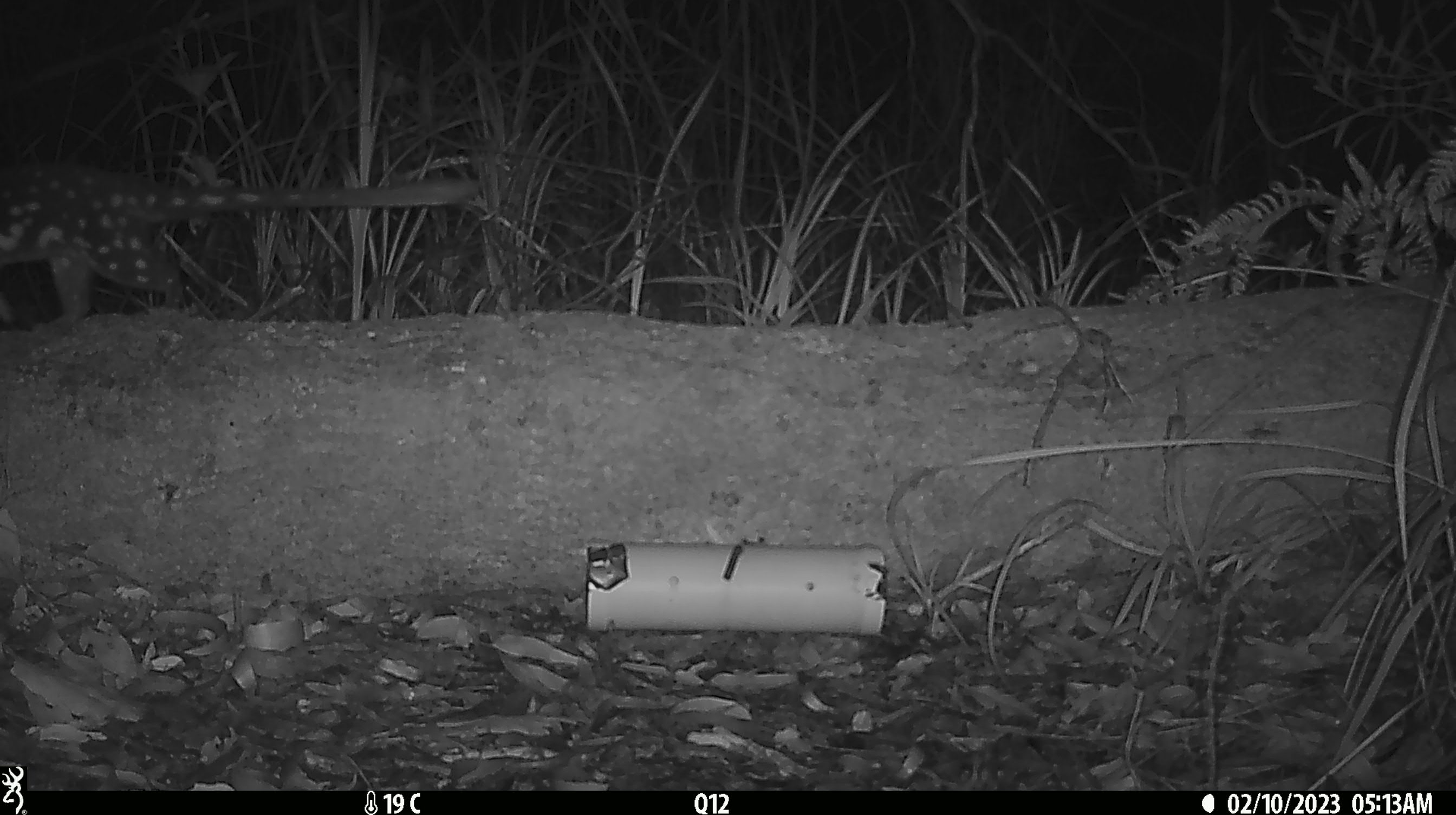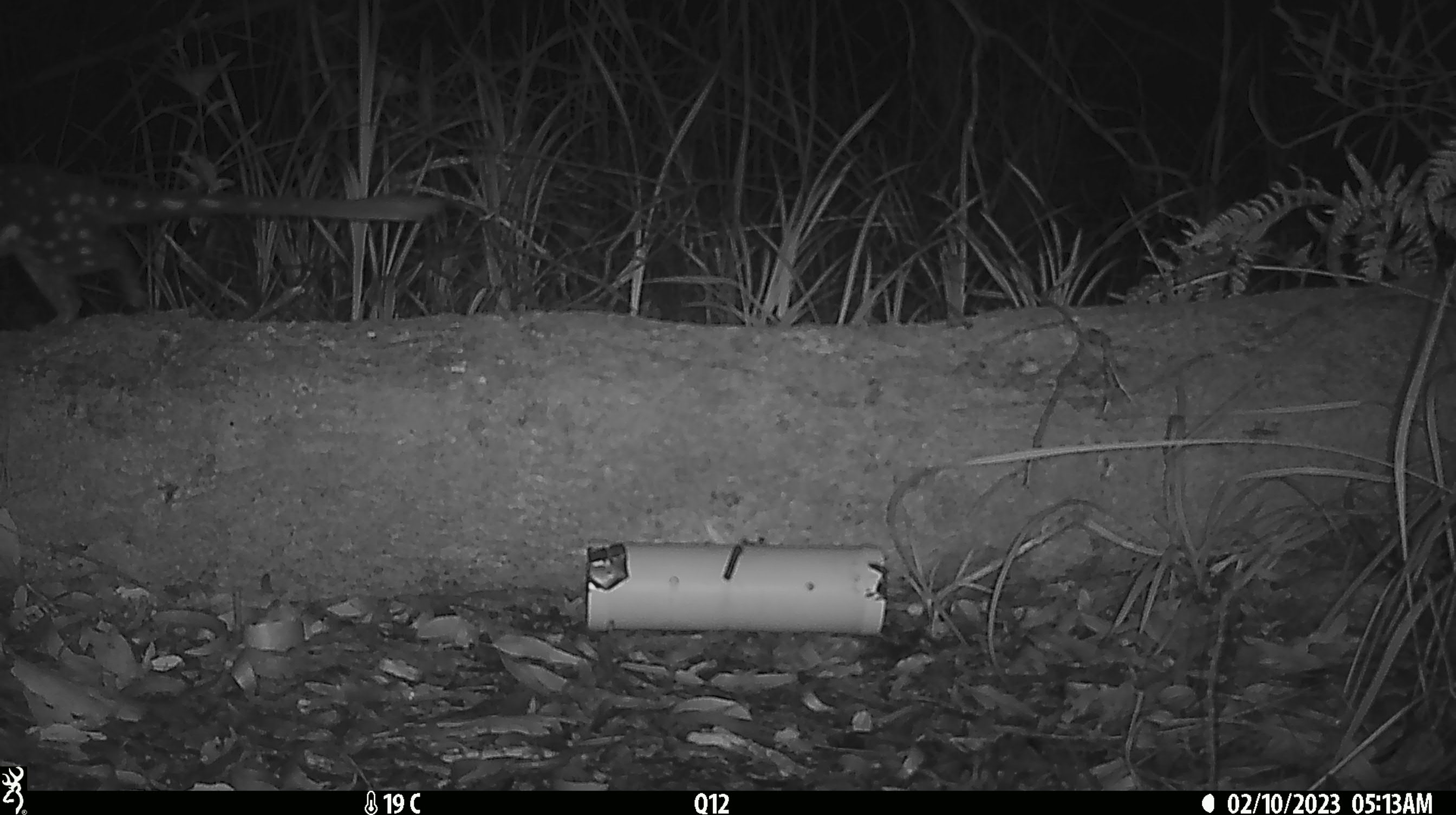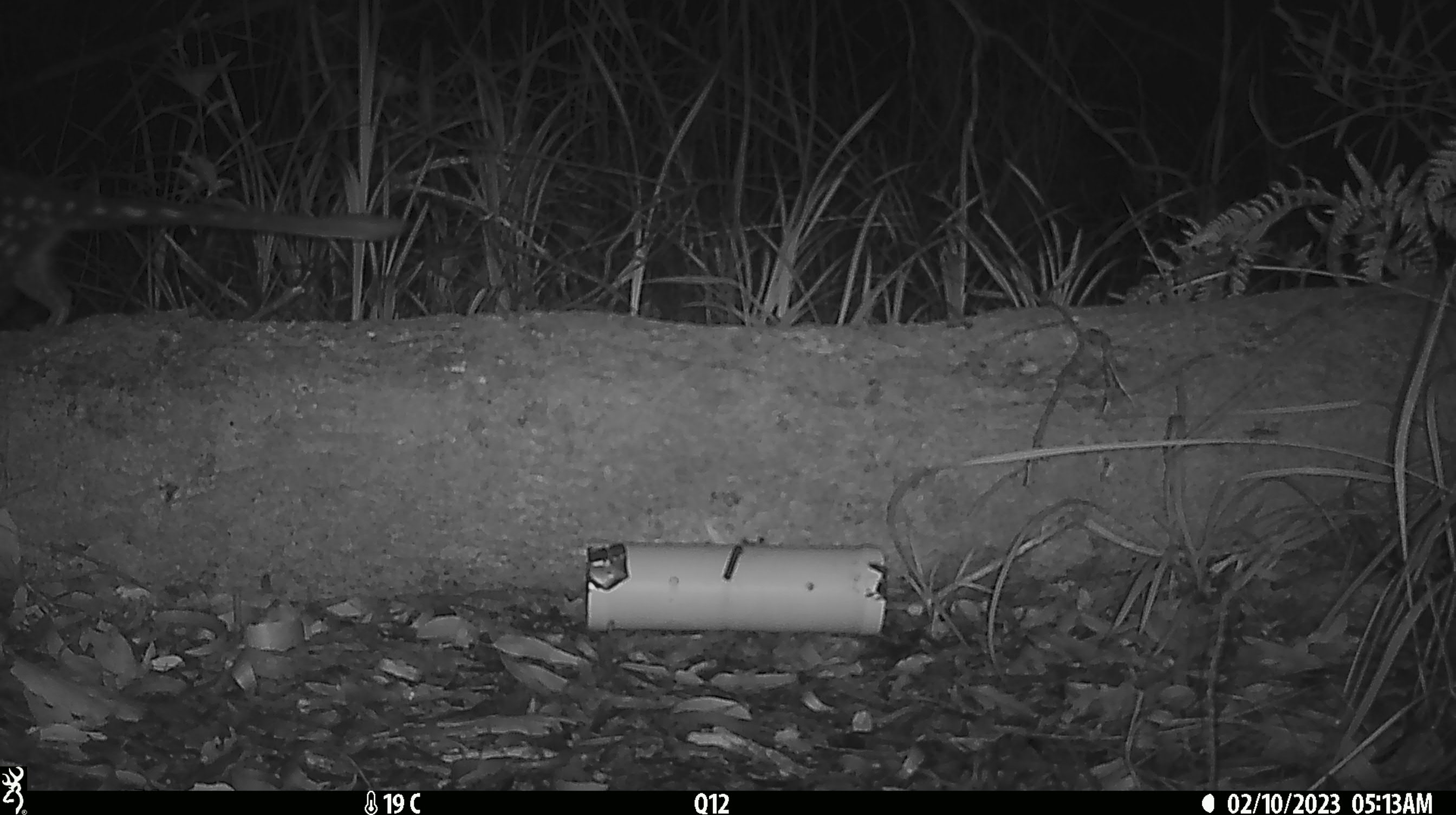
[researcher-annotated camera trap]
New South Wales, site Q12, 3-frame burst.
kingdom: Animalia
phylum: Chordata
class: Mammalia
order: Dasyuromorphia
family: Dasyuridae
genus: Dasyurus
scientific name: Dasyurus maculatus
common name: spotted-tailed quoll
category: quoll